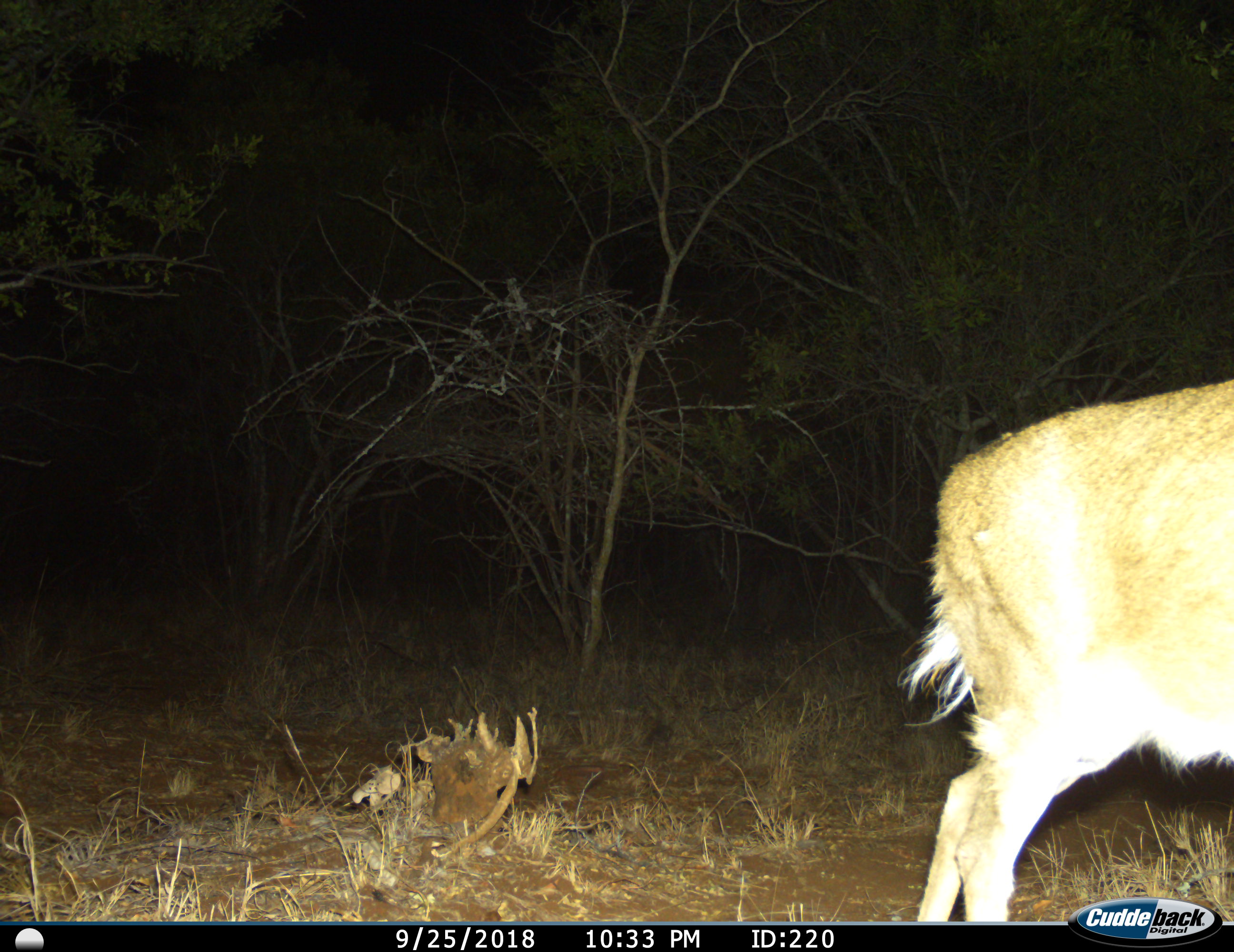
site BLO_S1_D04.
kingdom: Animalia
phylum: Chordata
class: Mammalia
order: Artiodactyla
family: Bovidae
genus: Sylvicapra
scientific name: Sylvicapra grimmia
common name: common duiker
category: duikercommongrey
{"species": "duikercommongrey (common duiker) (Sylvicapra grimmia)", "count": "1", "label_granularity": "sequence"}